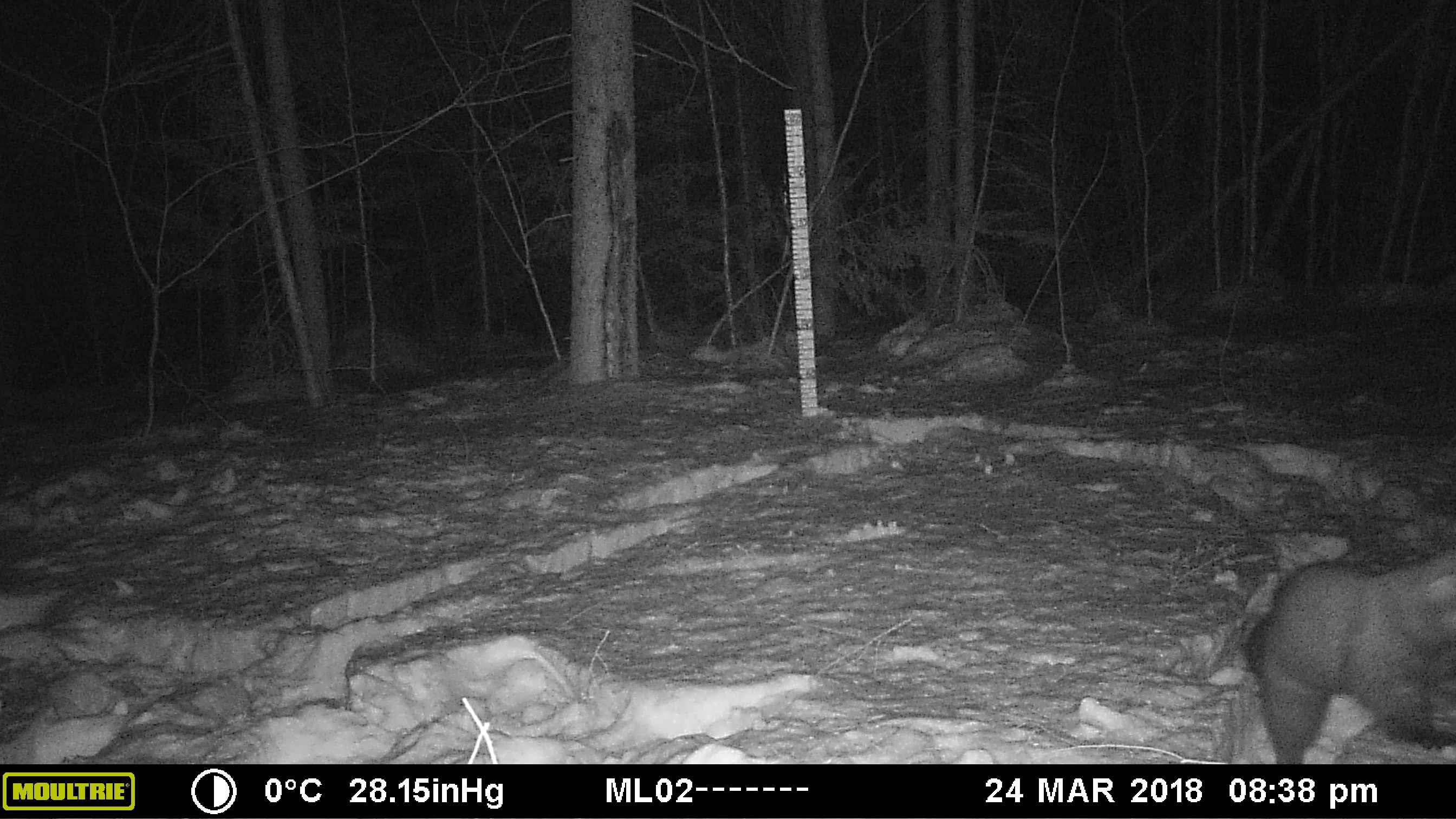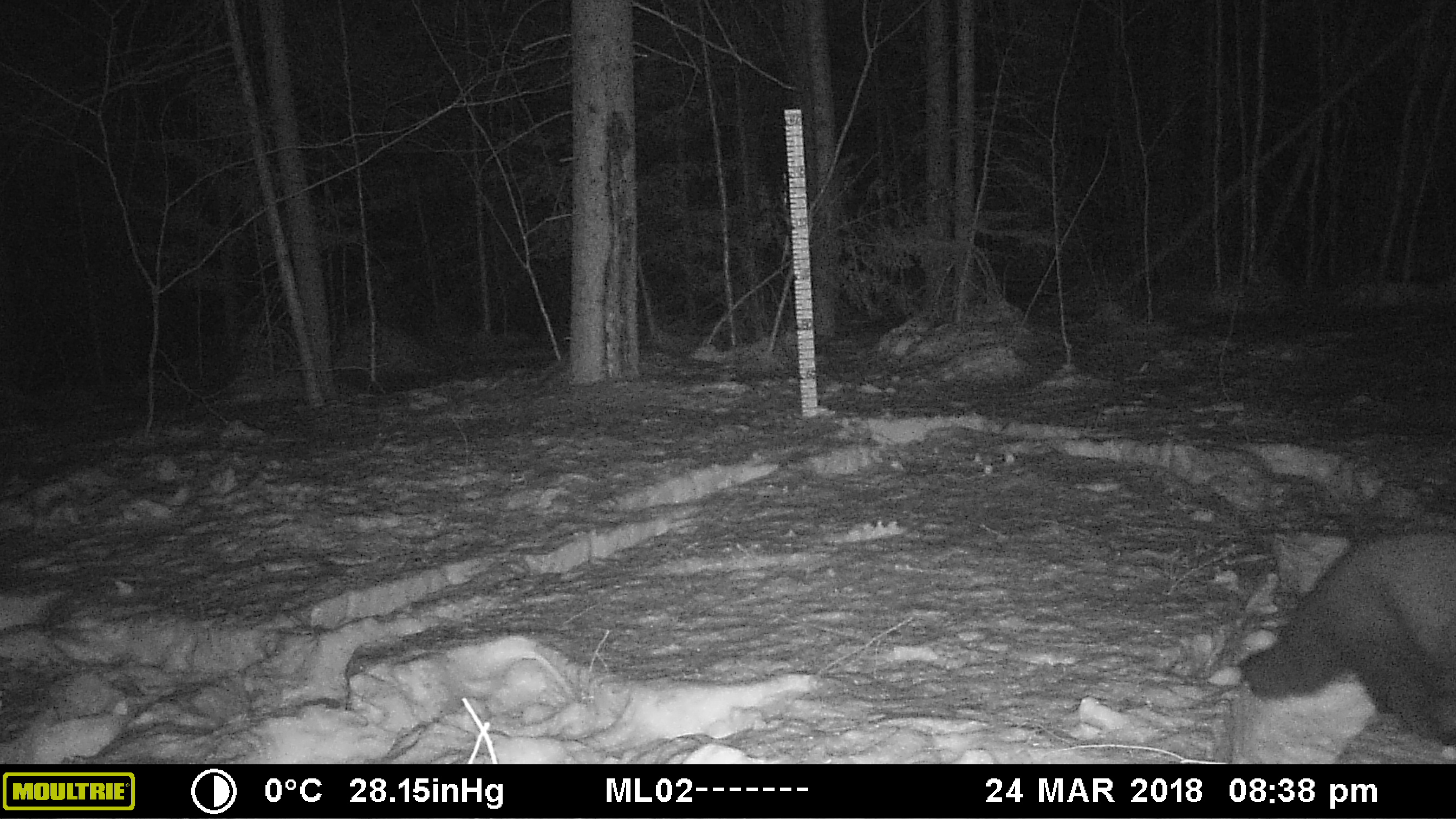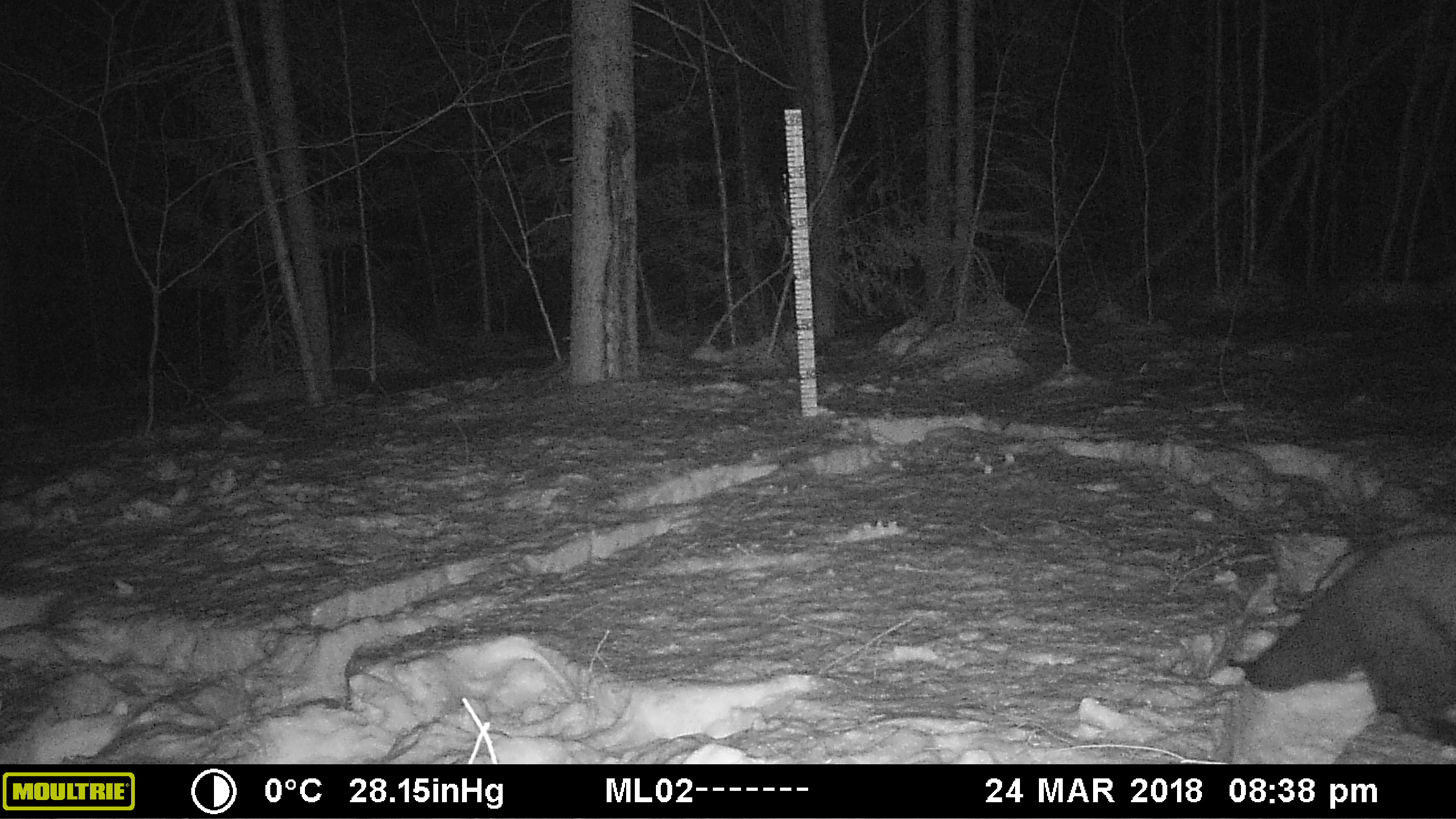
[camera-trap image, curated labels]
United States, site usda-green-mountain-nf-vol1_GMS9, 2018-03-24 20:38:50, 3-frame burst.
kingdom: Animalia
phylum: Chordata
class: Mammalia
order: Carnivora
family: Mustelidae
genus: Pekania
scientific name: Pekania pennanti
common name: fisher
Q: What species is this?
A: Fisher (Pekania pennanti).